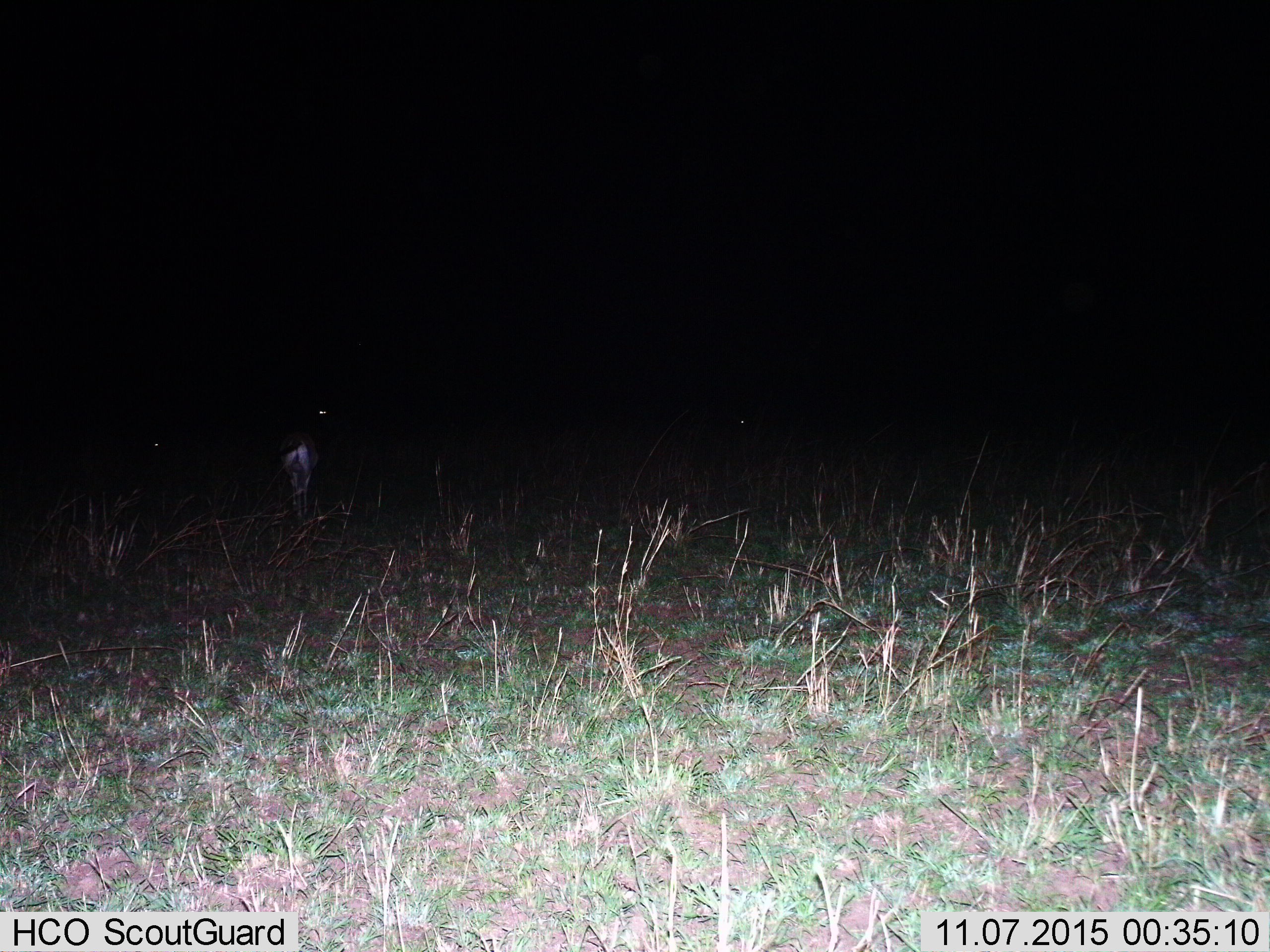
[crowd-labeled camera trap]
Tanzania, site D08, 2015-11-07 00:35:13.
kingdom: Animalia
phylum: Chordata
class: Mammalia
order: Artiodactyla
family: Bovidae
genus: Eudorcas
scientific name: Eudorcas thomsonii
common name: thomson's gazelle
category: gazellethomsons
Gazellethomsons (thomson's gazelle) (Eudorcas thomsonii), count 1. Behavior (volunteer vote fractions): standing 78%, resting 0%, moving 22%, interacting 0%. Young present (vote fraction): 0%. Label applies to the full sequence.